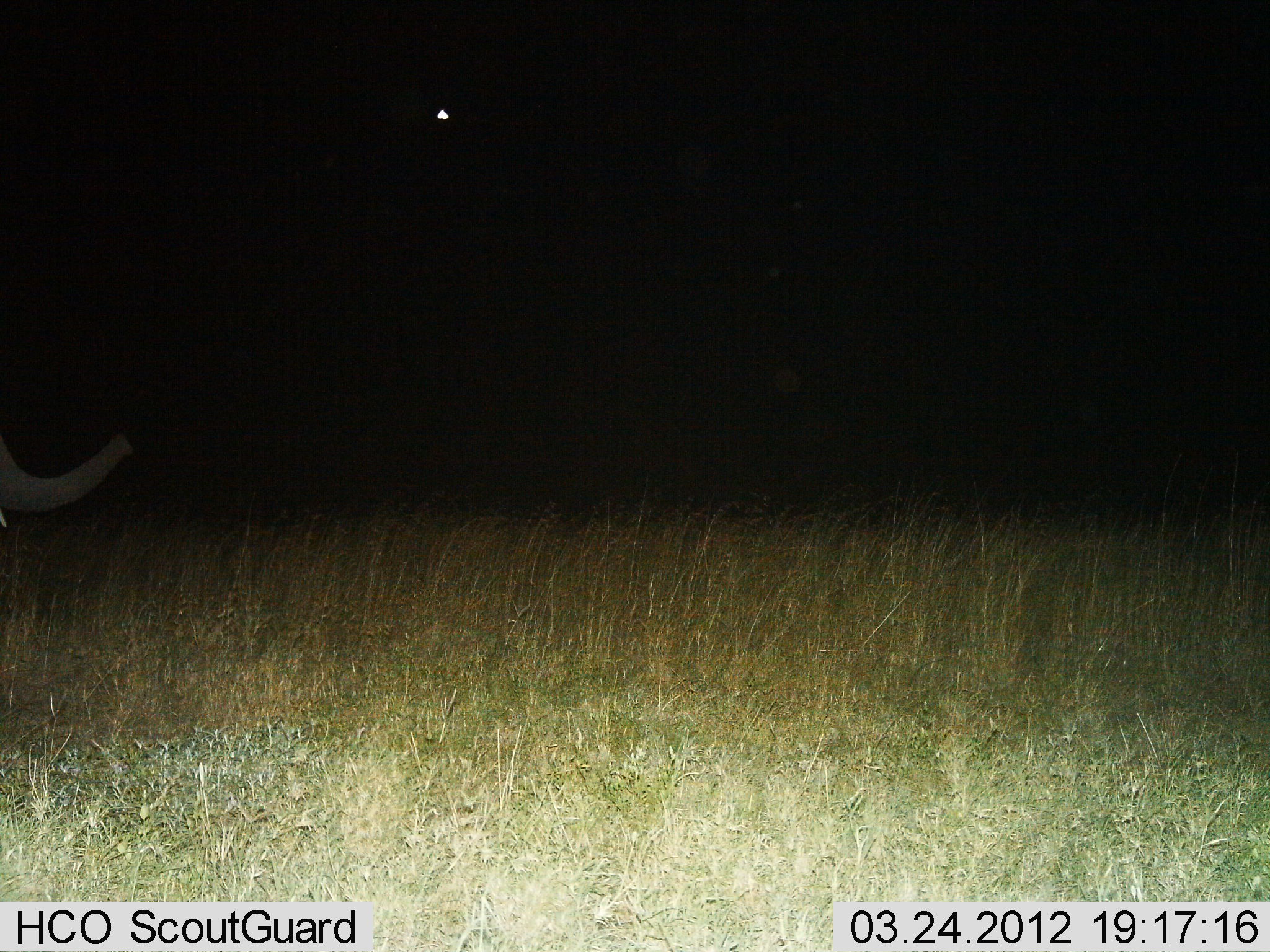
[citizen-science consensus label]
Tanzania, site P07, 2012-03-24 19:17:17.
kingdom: Animalia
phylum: Chordata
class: Mammalia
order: Proboscidea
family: Elephantidae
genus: Loxodonta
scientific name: Loxodonta africana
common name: african bush elephant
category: elephant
Elephant (african bush elephant) (Loxodonta africana), count 1. Behavior (volunteer vote fractions): standing 69%, resting 0%, moving 31%, interacting 0%. Young present (vote fraction): 23%. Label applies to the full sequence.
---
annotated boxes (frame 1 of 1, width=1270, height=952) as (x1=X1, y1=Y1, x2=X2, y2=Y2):
animal: (x1=0, y1=435, x2=137, y2=527)